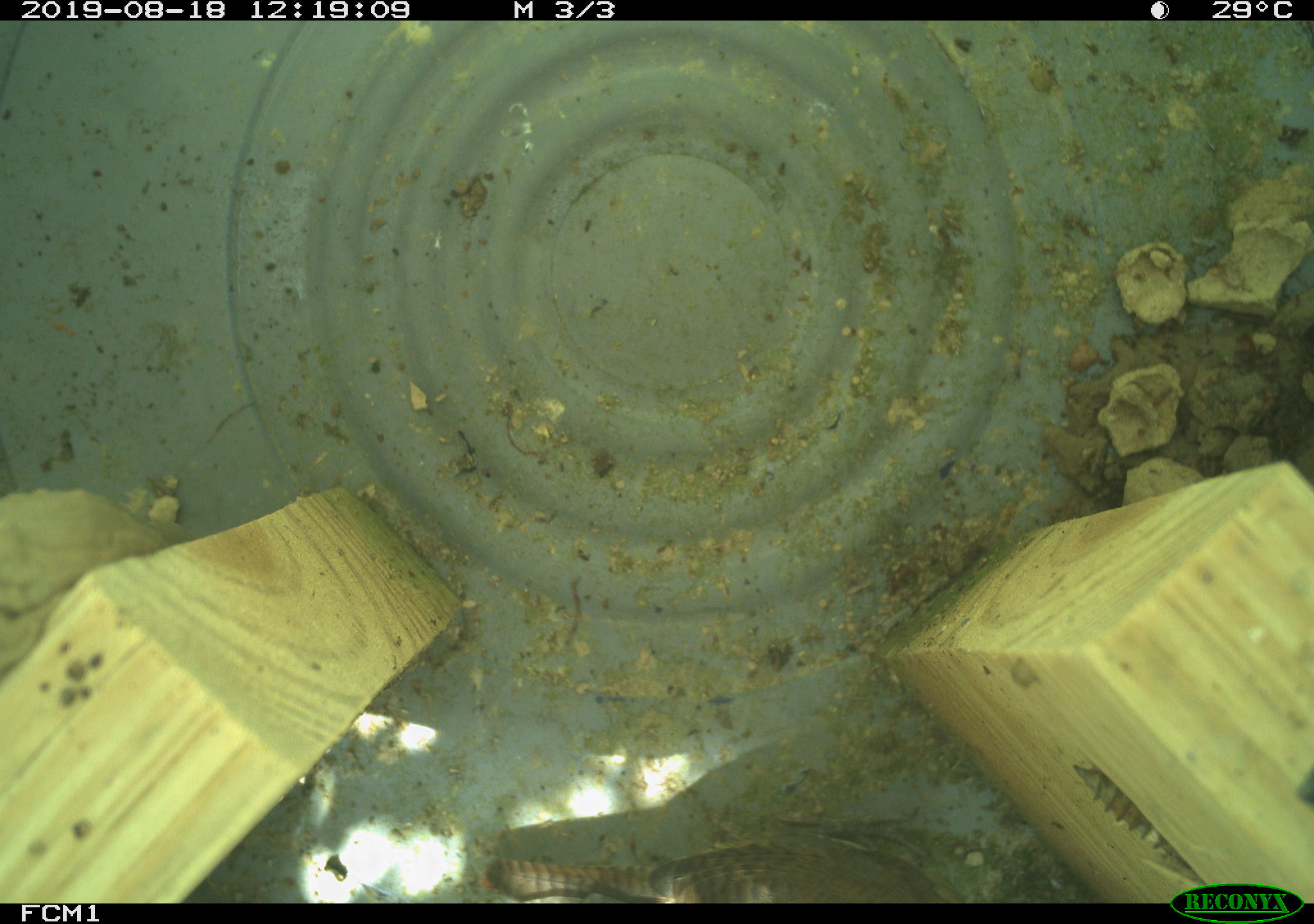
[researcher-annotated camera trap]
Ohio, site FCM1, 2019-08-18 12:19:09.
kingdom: Animalia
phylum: Chordata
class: Aves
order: Passeriformes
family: Troglodytidae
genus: Troglodytes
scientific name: Troglodytes aedon aedon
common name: northern house wren